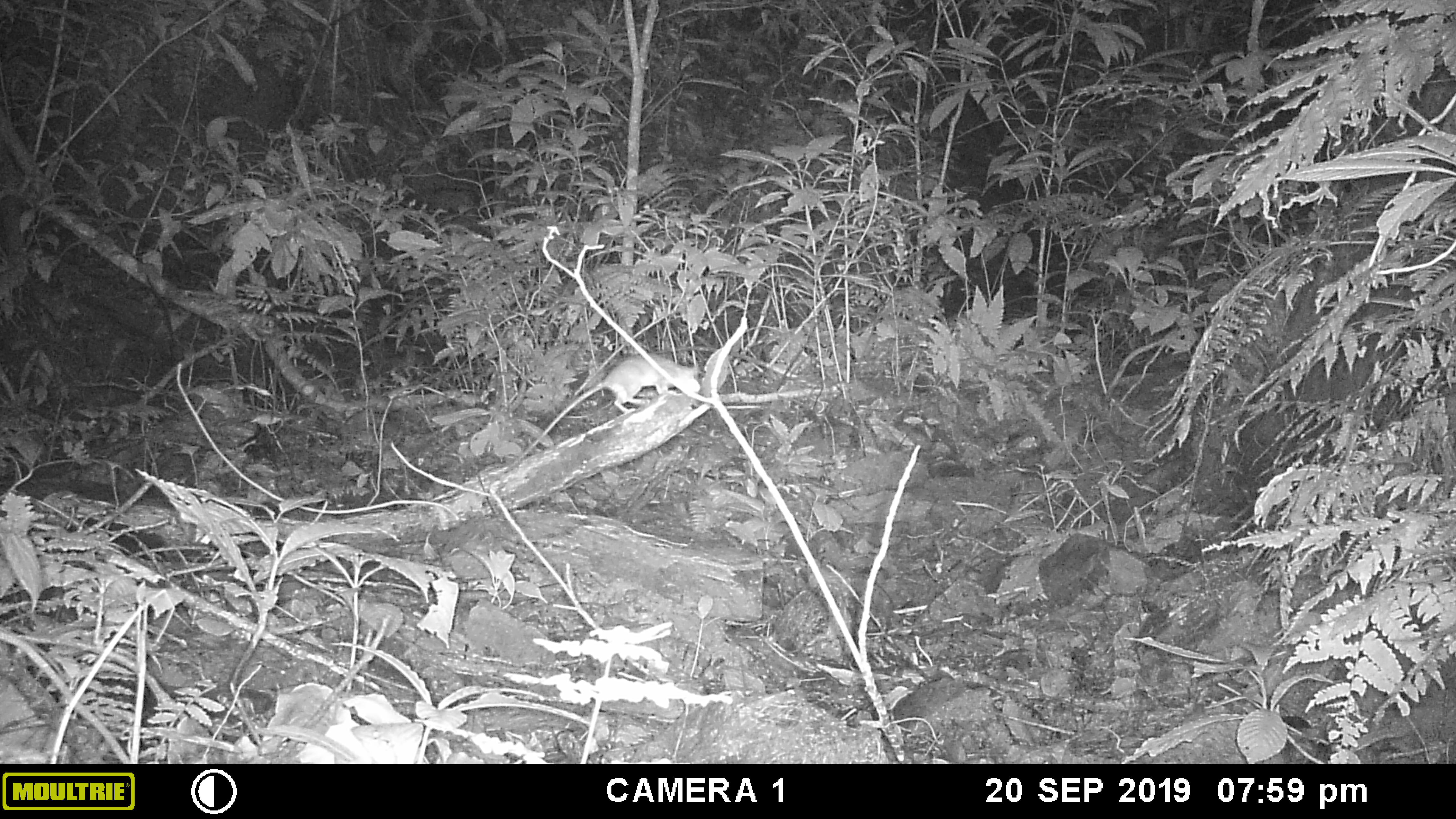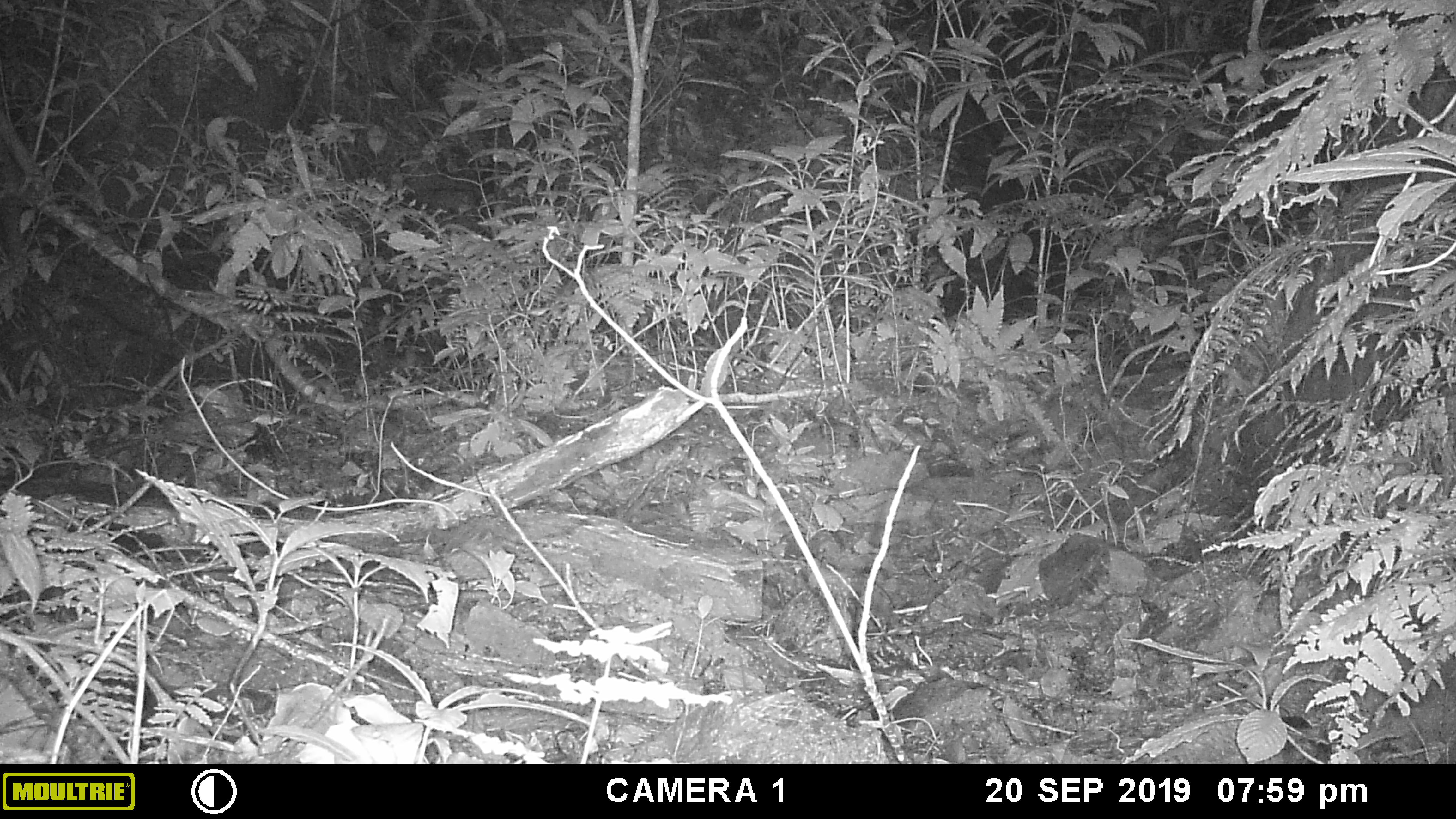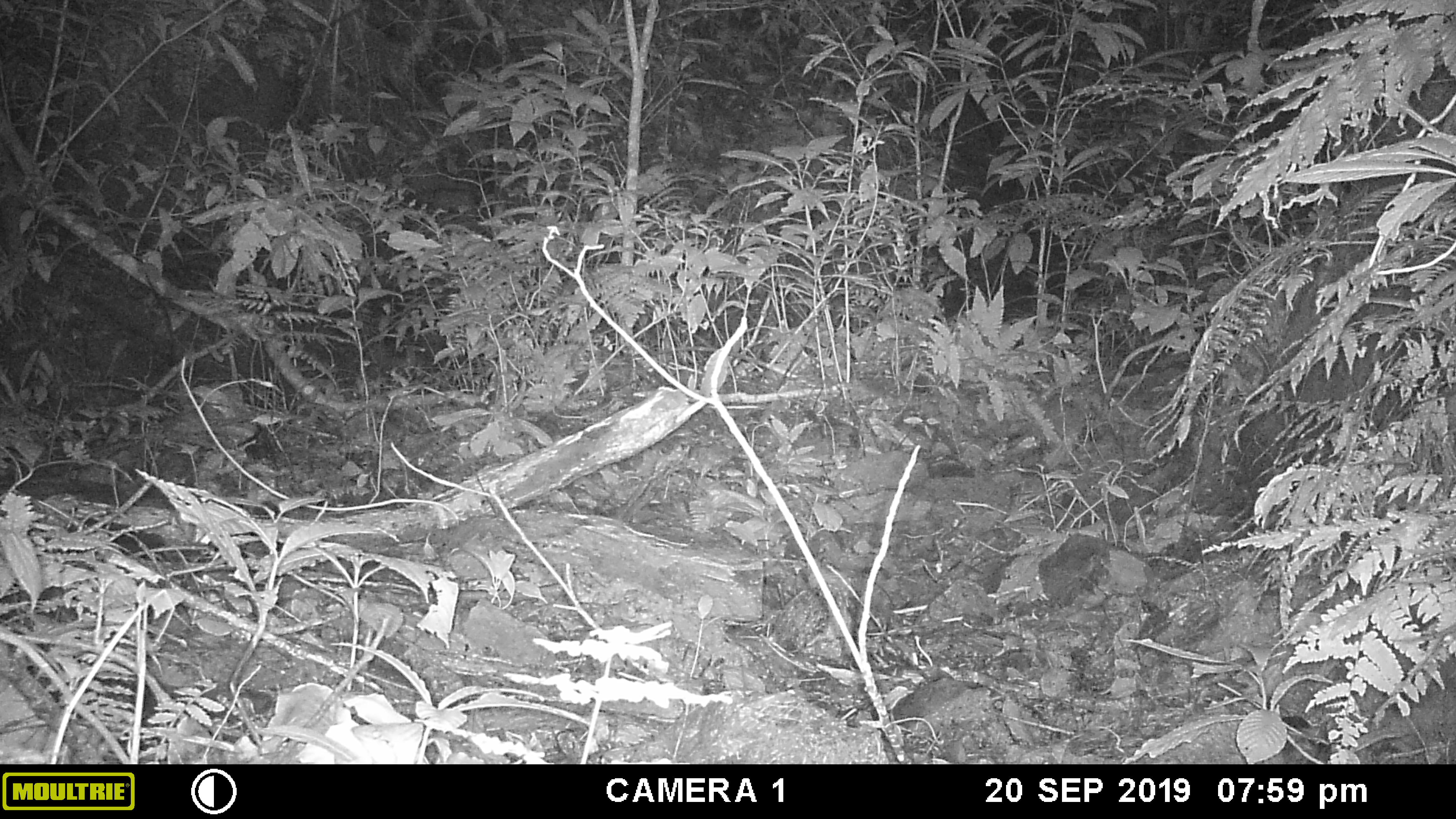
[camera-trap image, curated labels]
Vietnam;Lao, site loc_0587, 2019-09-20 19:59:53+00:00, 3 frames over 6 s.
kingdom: Animalia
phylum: Chordata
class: Mammalia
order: Rodentia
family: Muridae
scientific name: Muridae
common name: old-world mice and rats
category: unidentified murid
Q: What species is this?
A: Unidentified murid (old-world mice and rats) (Muridae).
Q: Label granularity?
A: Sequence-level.